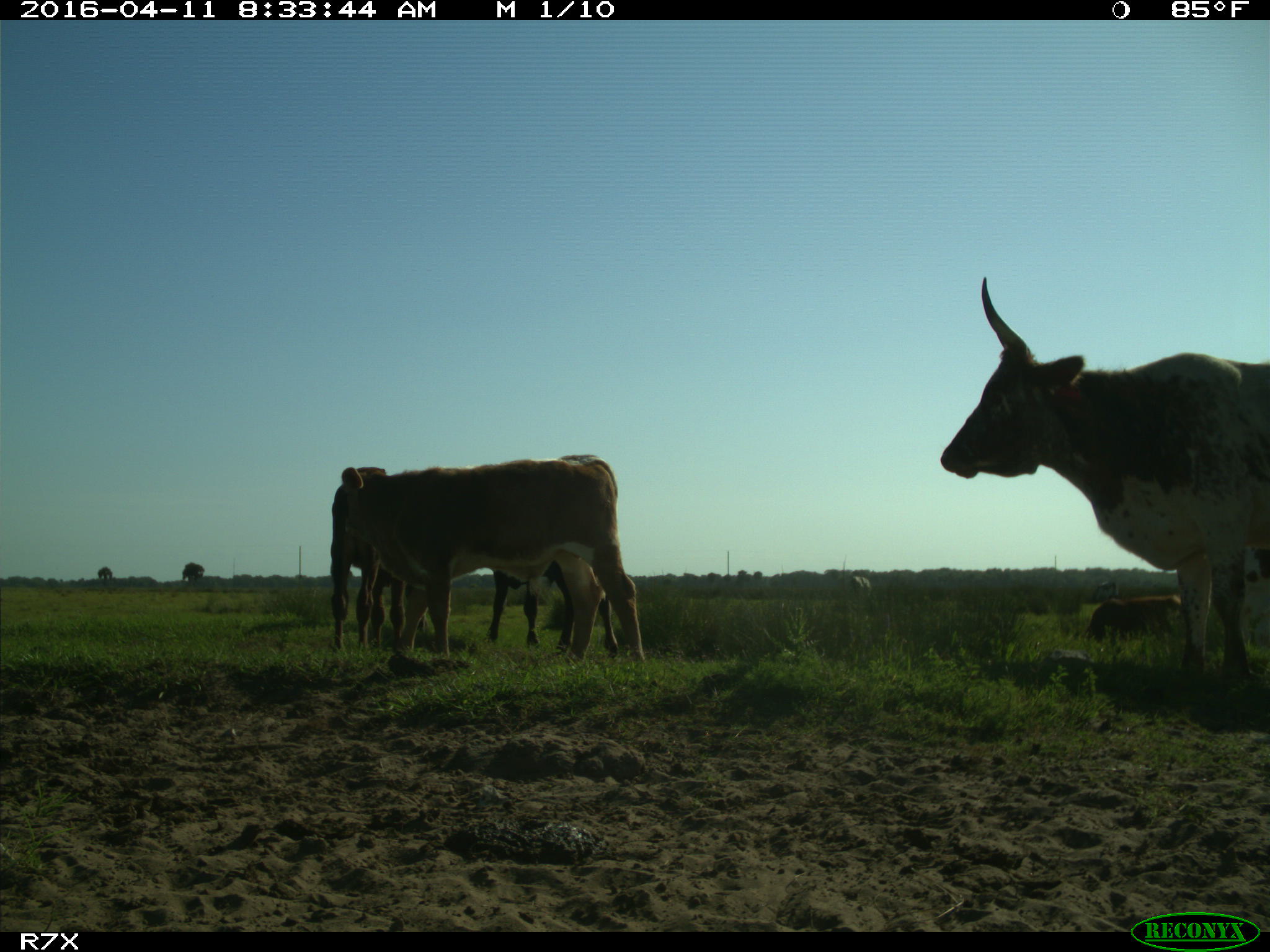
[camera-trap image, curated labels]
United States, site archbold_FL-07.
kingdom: Animalia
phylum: Chordata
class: Mammalia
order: Artiodactyla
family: Bovidae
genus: Bos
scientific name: Bos taurus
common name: domestic cow